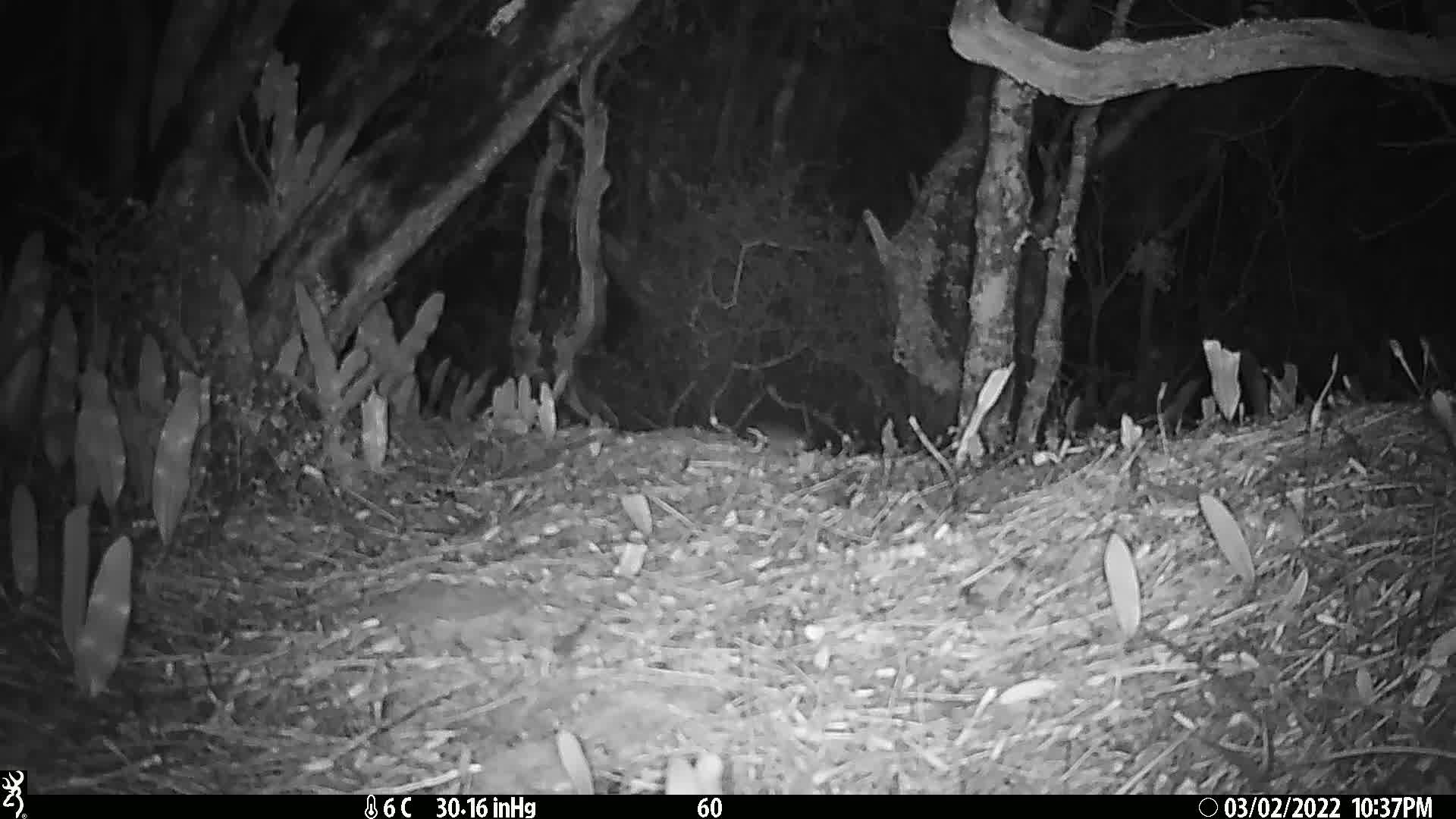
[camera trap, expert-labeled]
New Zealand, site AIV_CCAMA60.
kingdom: Animalia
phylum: Chordata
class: Mammalia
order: Rodentia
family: Muridae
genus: Mus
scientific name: Mus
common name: mouse